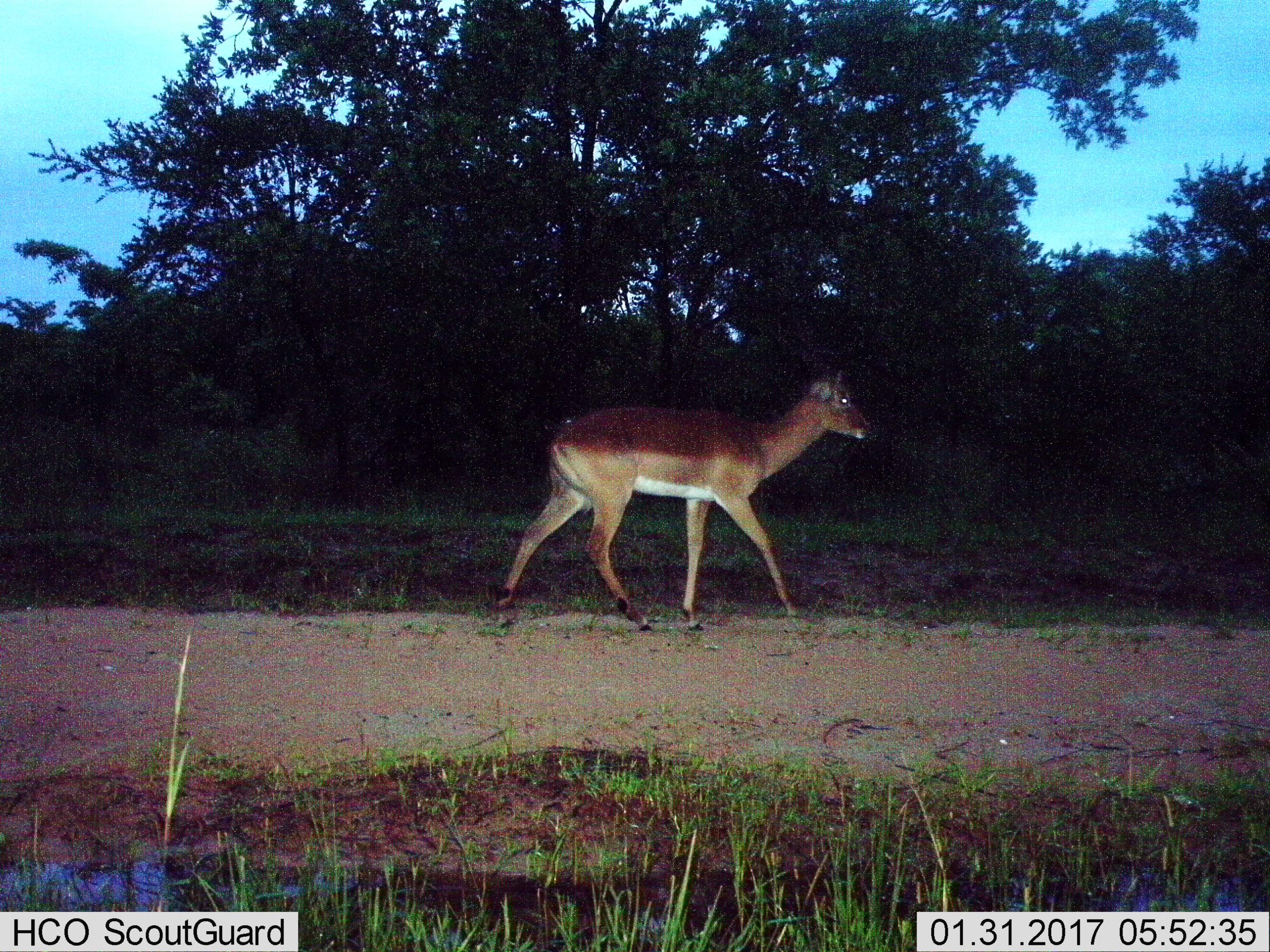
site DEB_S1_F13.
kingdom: Animalia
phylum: Chordata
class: Mammalia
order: Artiodactyla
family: Bovidae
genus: Aepyceros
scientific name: Aepyceros melampus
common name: impala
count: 1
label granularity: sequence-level